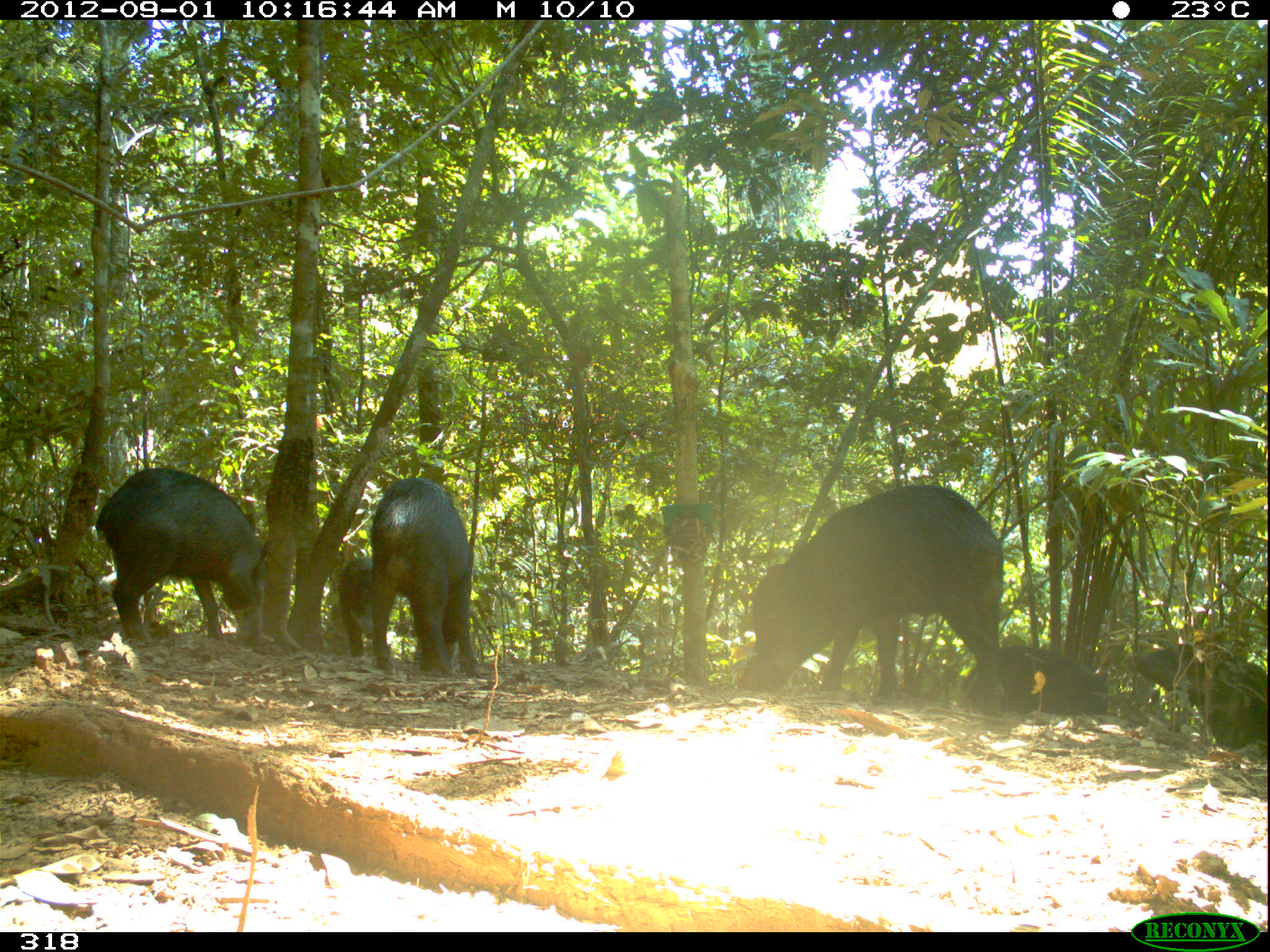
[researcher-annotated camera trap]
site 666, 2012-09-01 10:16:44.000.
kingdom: Animalia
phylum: Chordata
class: Mammalia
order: Artiodactyla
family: Tayassuidae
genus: Tayassu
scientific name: Tayassu pecari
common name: white-lipped peccary